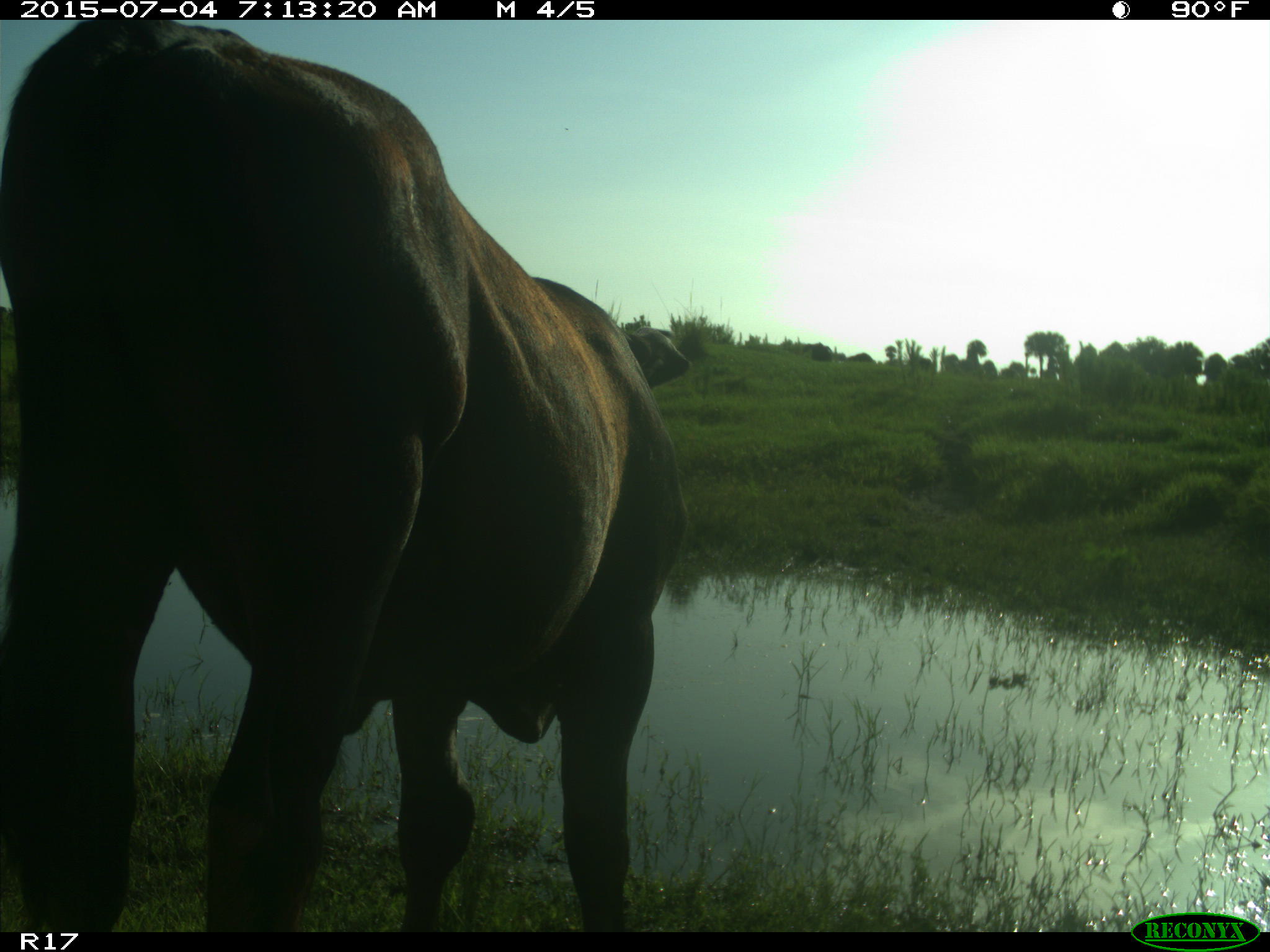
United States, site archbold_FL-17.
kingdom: Animalia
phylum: Chordata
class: Mammalia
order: Artiodactyla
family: Bovidae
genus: Bos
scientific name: Bos taurus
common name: domestic cow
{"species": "Bos taurus (domestic cow)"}